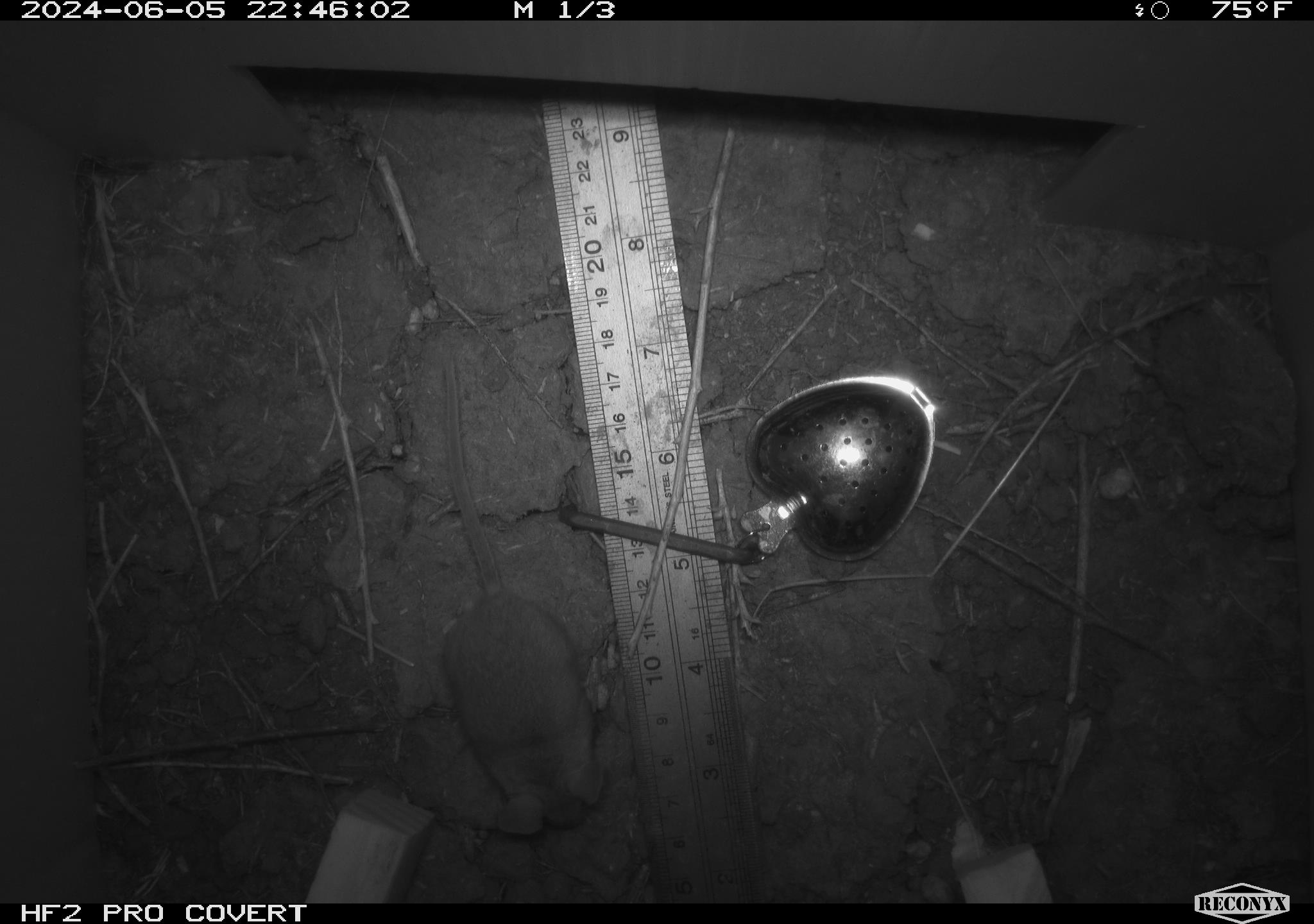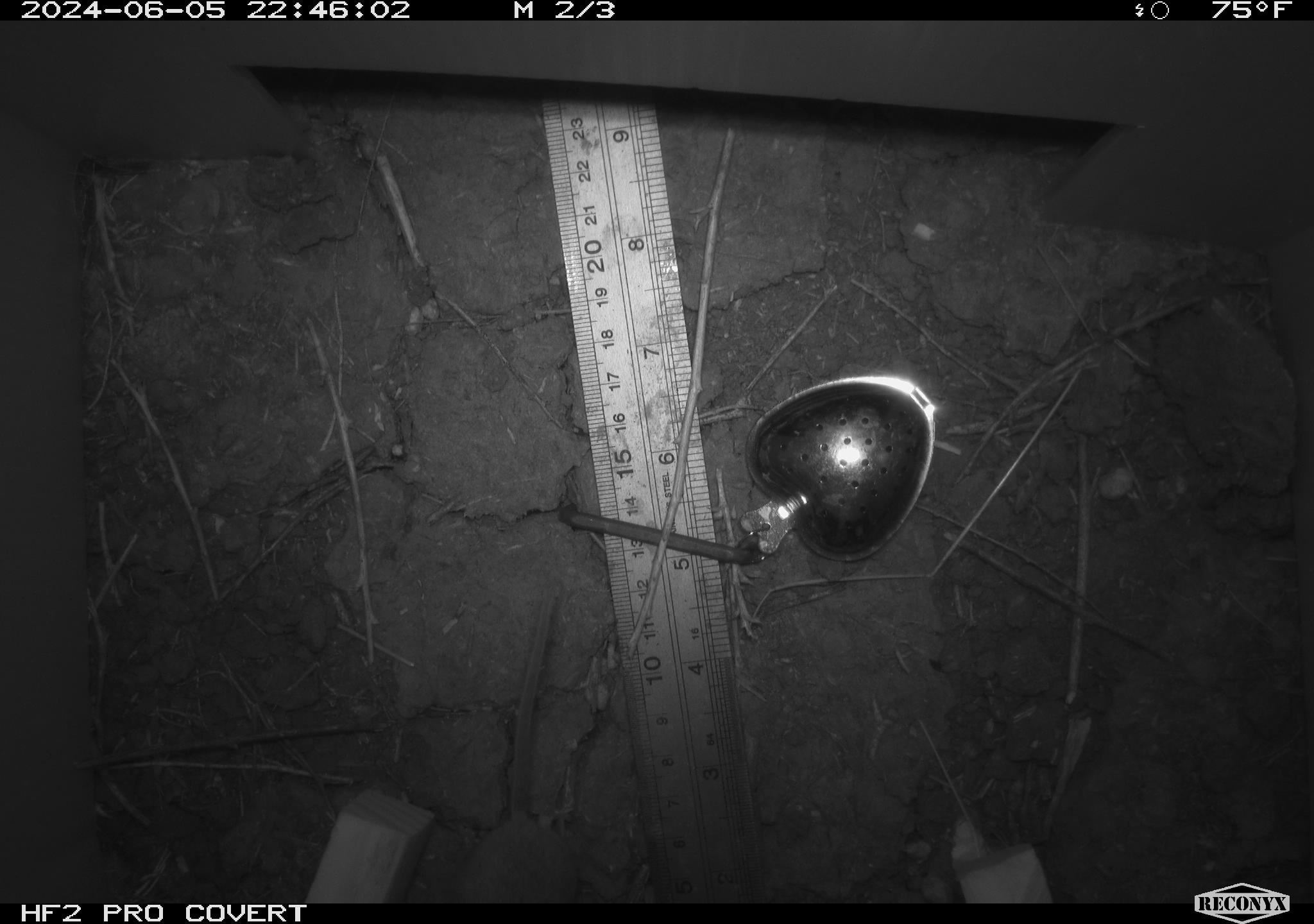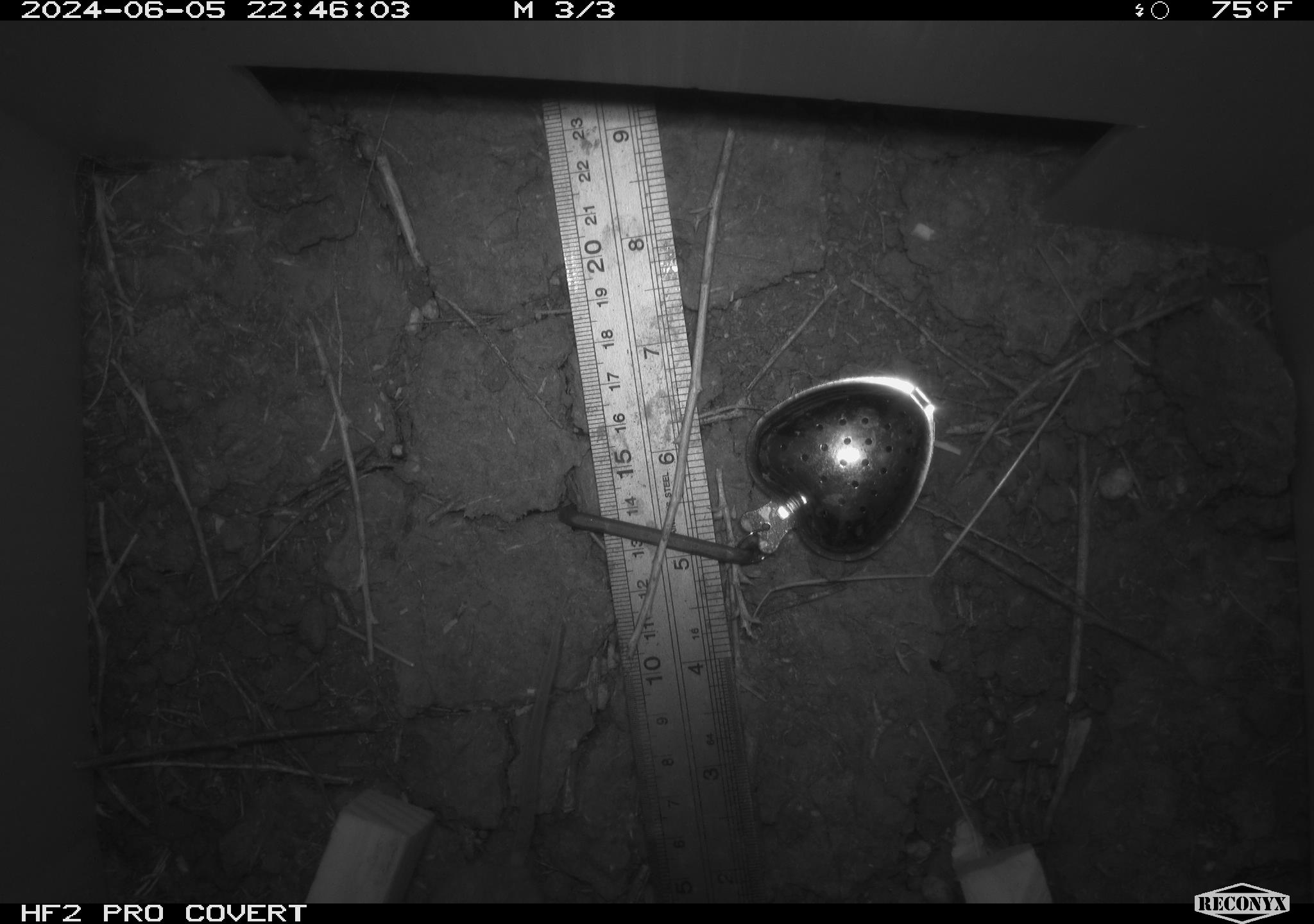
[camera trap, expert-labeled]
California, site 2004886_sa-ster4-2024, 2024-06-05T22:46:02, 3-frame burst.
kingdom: Animalia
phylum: Chordata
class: Mammalia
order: Rodentia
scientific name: Rodentia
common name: mouse species